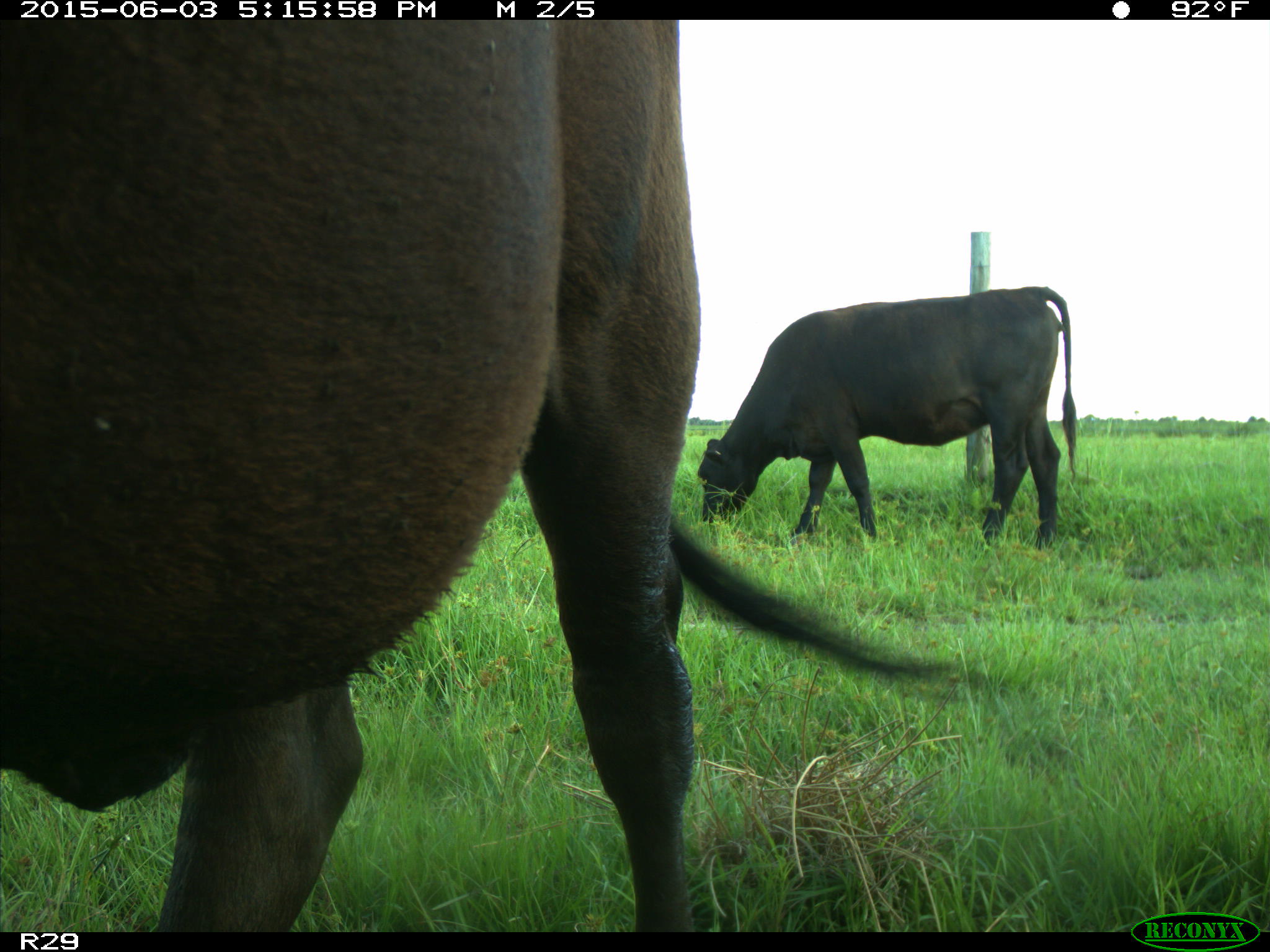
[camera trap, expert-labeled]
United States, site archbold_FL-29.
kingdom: Animalia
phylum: Chordata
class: Mammalia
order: Artiodactyla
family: Bovidae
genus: Bos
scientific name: Bos taurus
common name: domestic cow